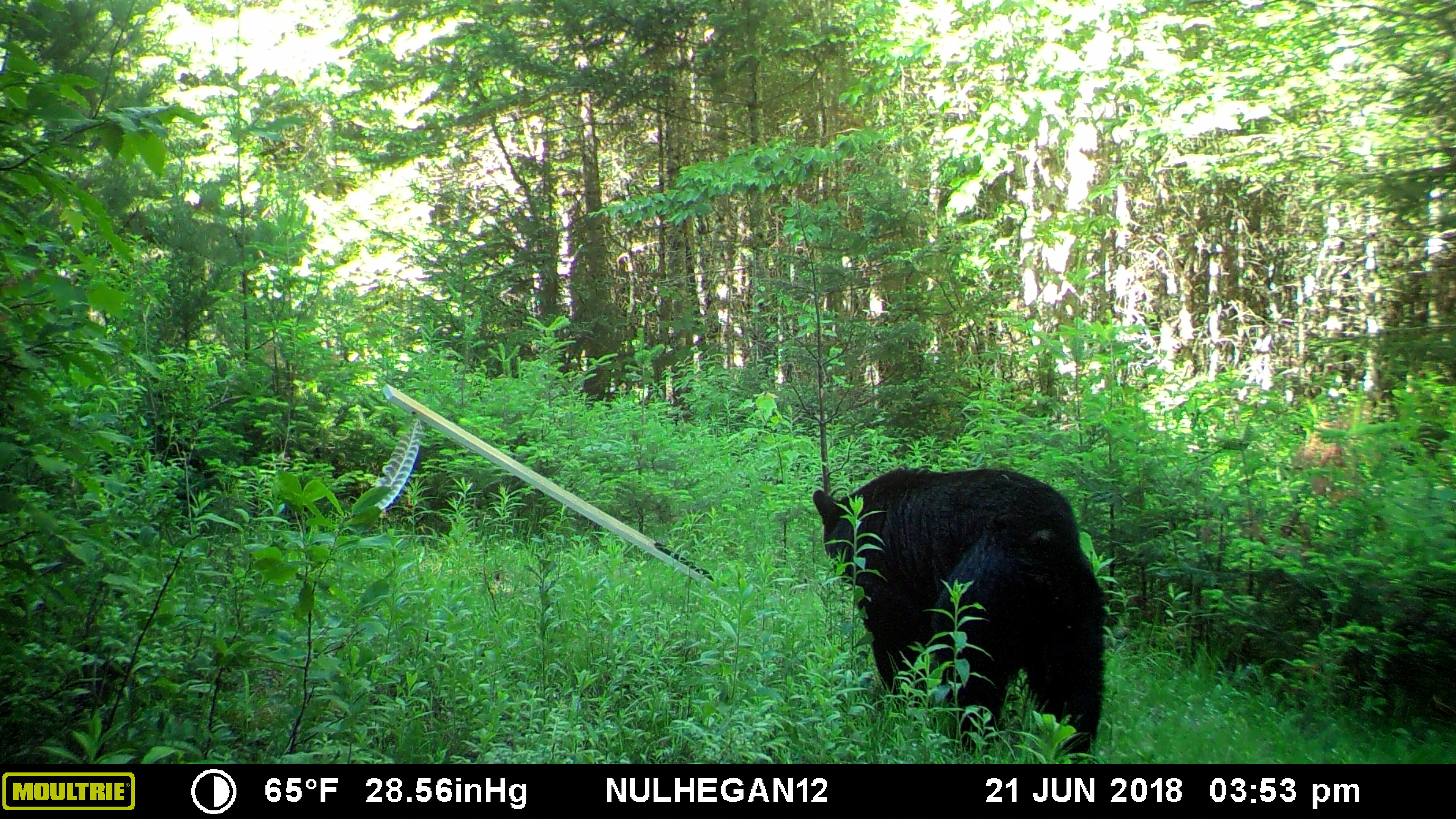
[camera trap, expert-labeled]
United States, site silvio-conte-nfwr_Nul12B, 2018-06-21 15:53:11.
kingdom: Animalia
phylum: Chordata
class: Mammalia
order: Carnivora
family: Ursidae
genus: Ursus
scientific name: Ursus americanus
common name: black bear